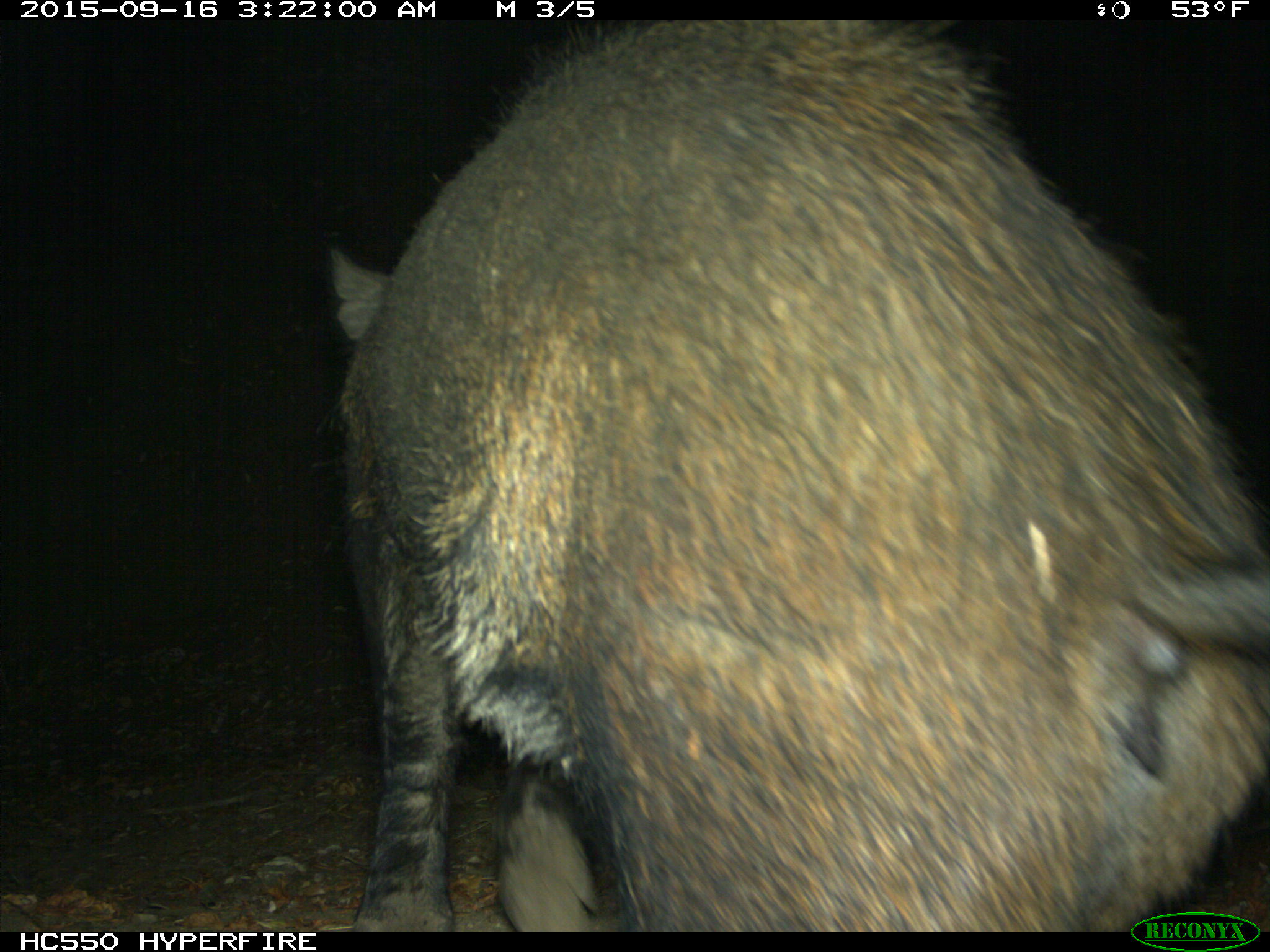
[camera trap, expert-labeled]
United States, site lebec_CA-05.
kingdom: Animalia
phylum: Chordata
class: Mammalia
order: Artiodactyla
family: Suidae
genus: Sus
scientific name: Sus scrofa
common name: wild boar